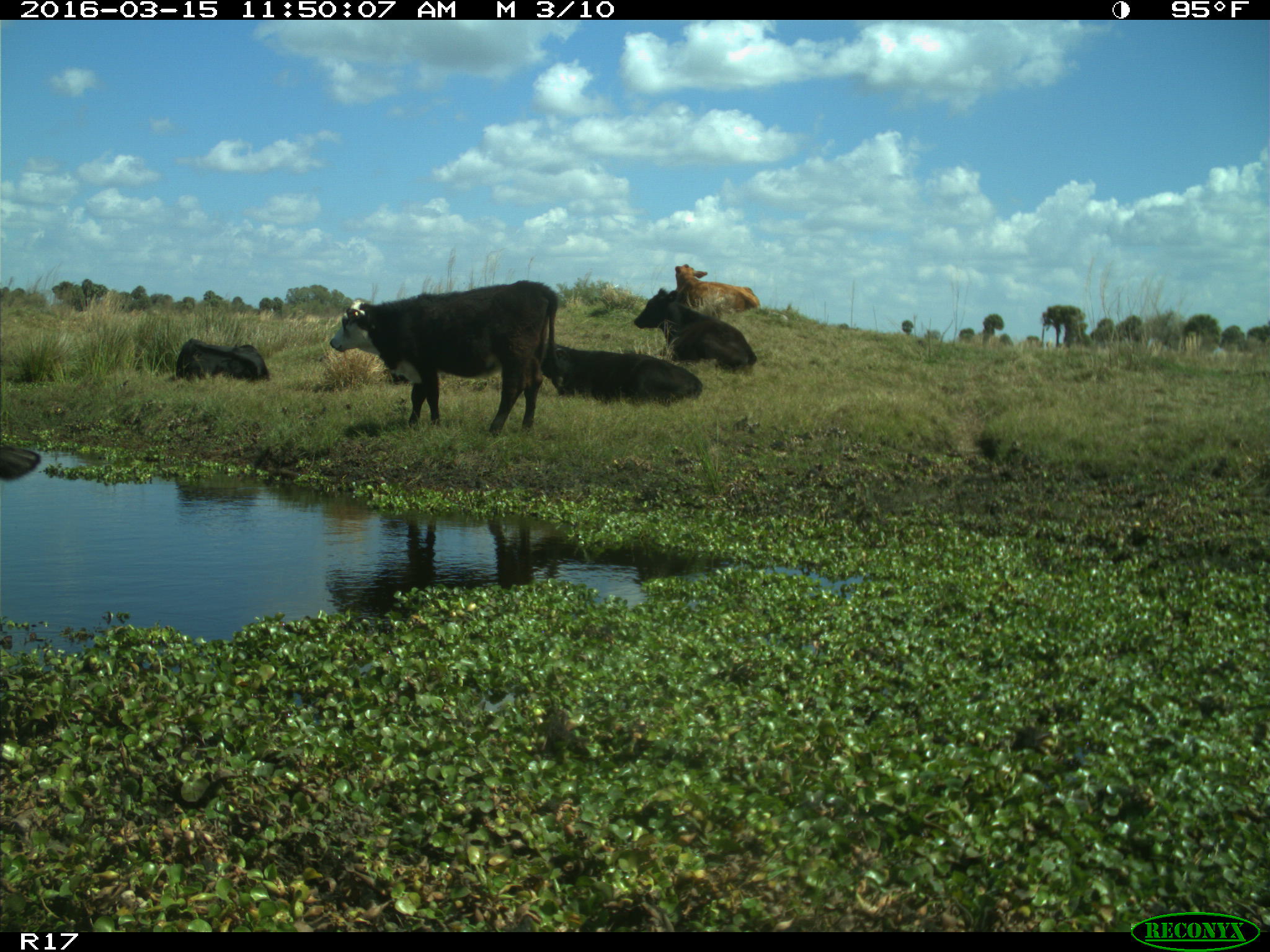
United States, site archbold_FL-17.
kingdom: Animalia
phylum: Chordata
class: Mammalia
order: Artiodactyla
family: Bovidae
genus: Bos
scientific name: Bos taurus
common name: domestic cow